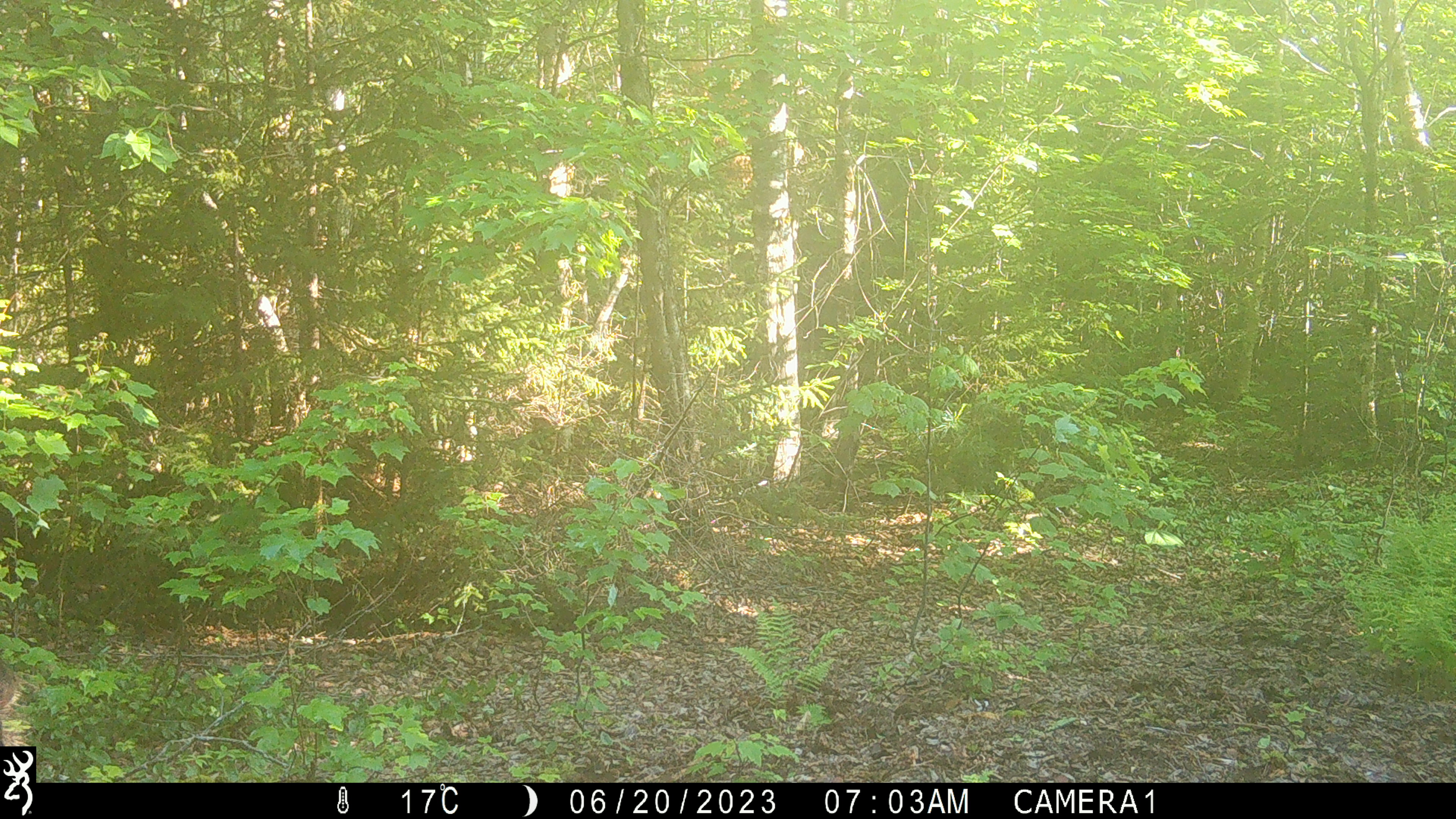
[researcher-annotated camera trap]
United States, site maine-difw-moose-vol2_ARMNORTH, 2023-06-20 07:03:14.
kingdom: Animalia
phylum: Chordata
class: Mammalia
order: Artiodactyla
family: Cervidae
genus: Alces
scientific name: Alces alces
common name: moose